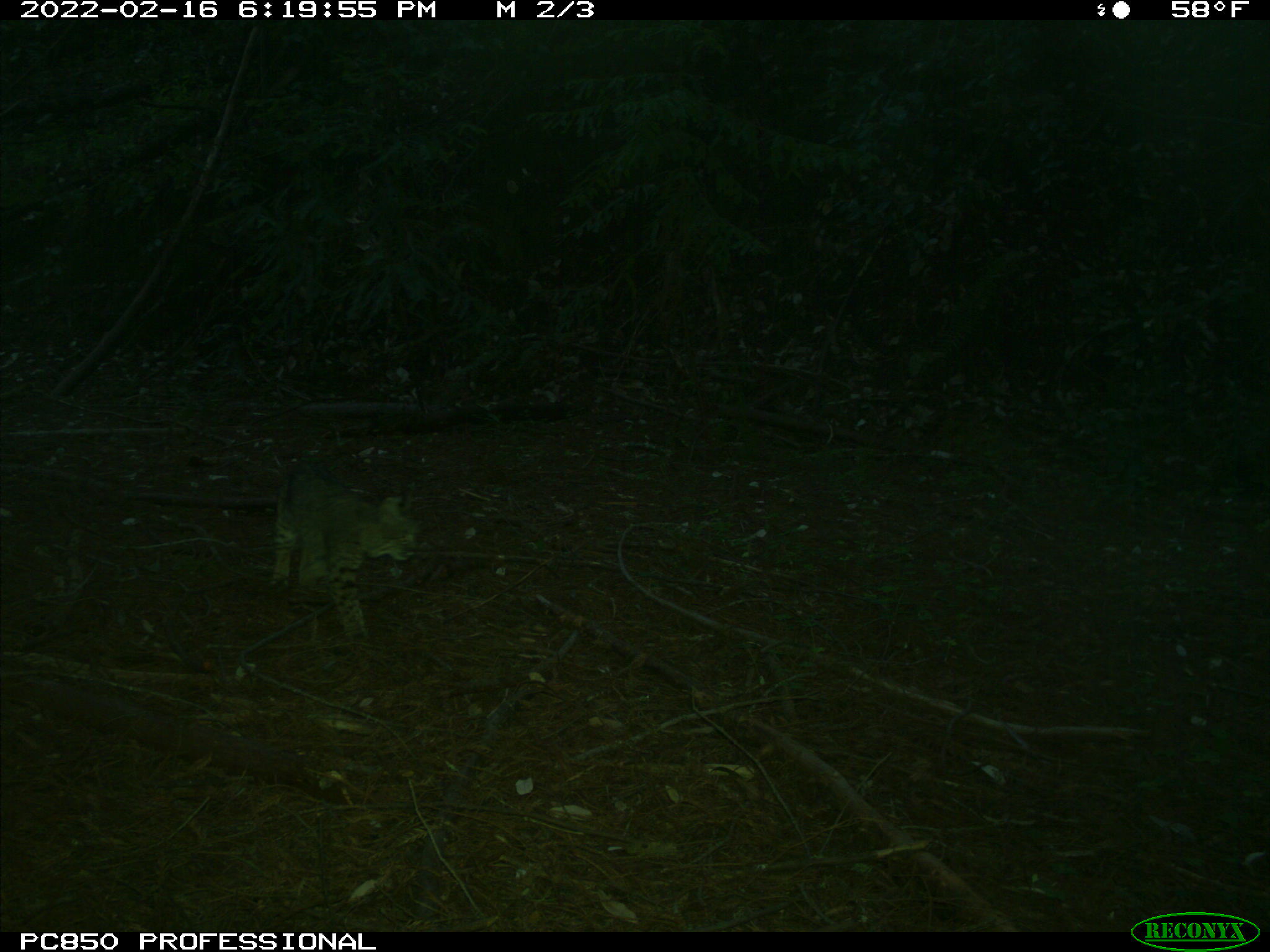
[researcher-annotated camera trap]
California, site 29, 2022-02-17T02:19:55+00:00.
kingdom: Animalia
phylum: Chordata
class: Mammalia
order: Carnivora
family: Felidae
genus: Lynx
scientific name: Lynx rufus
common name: bobcat